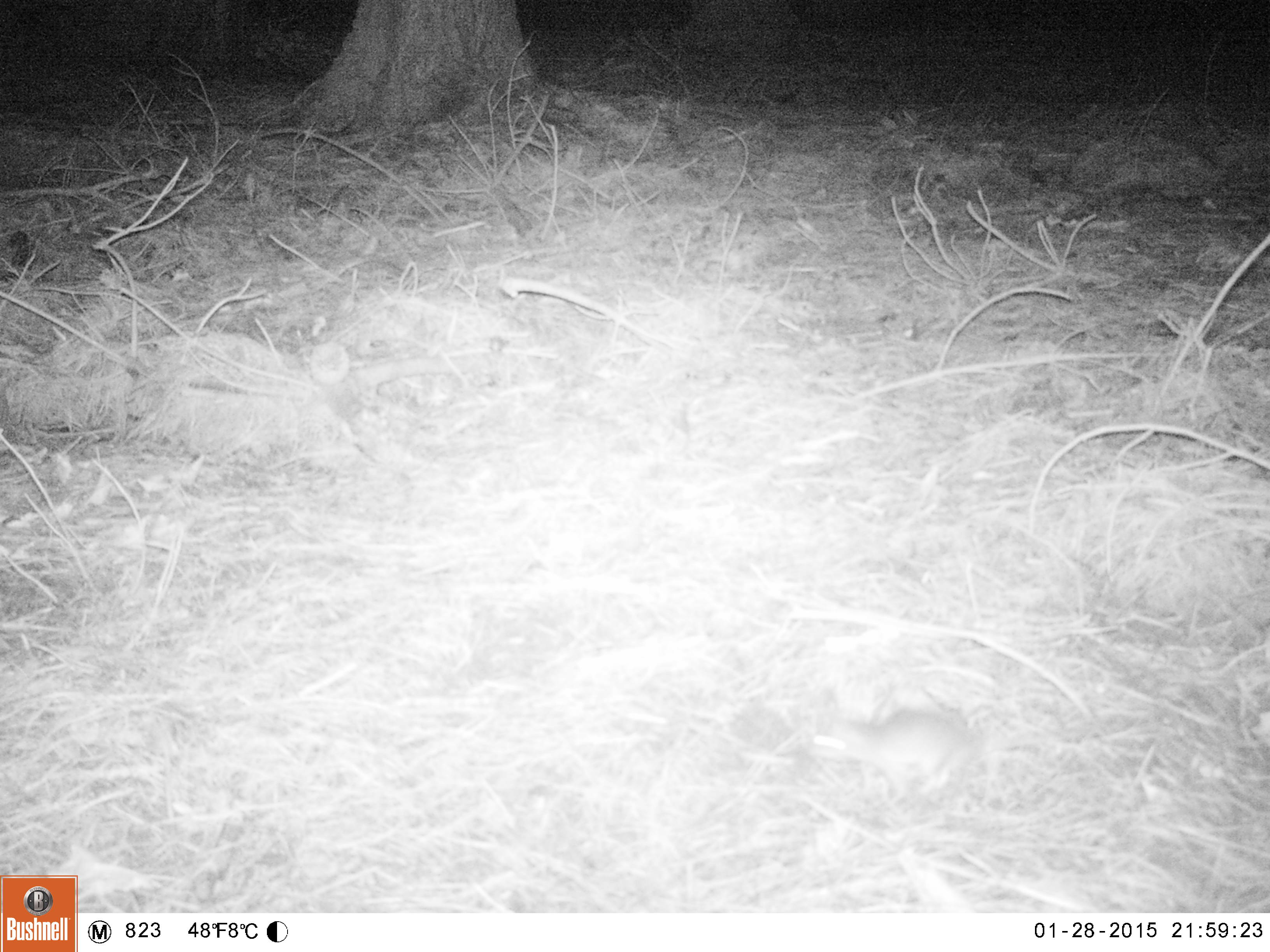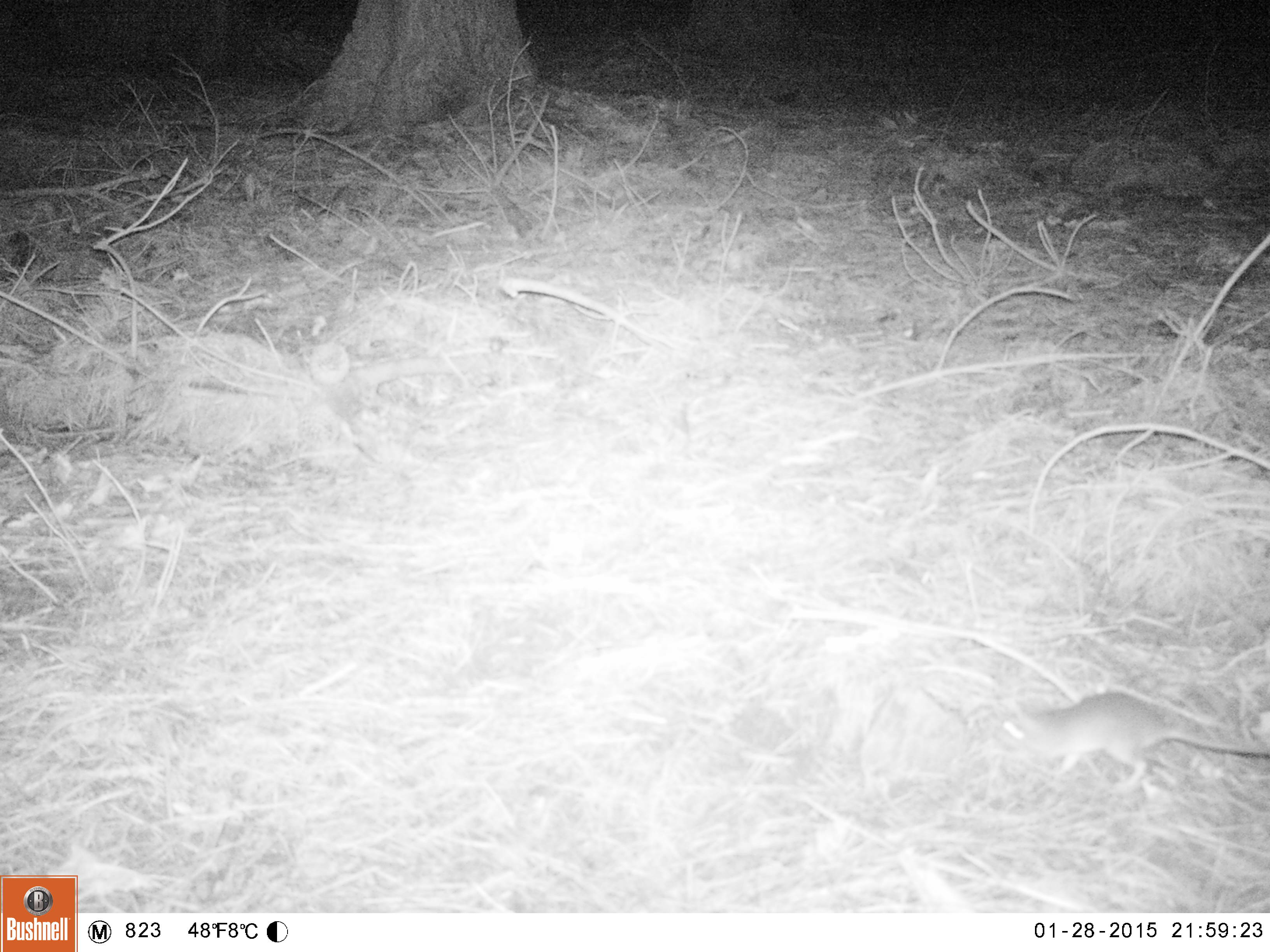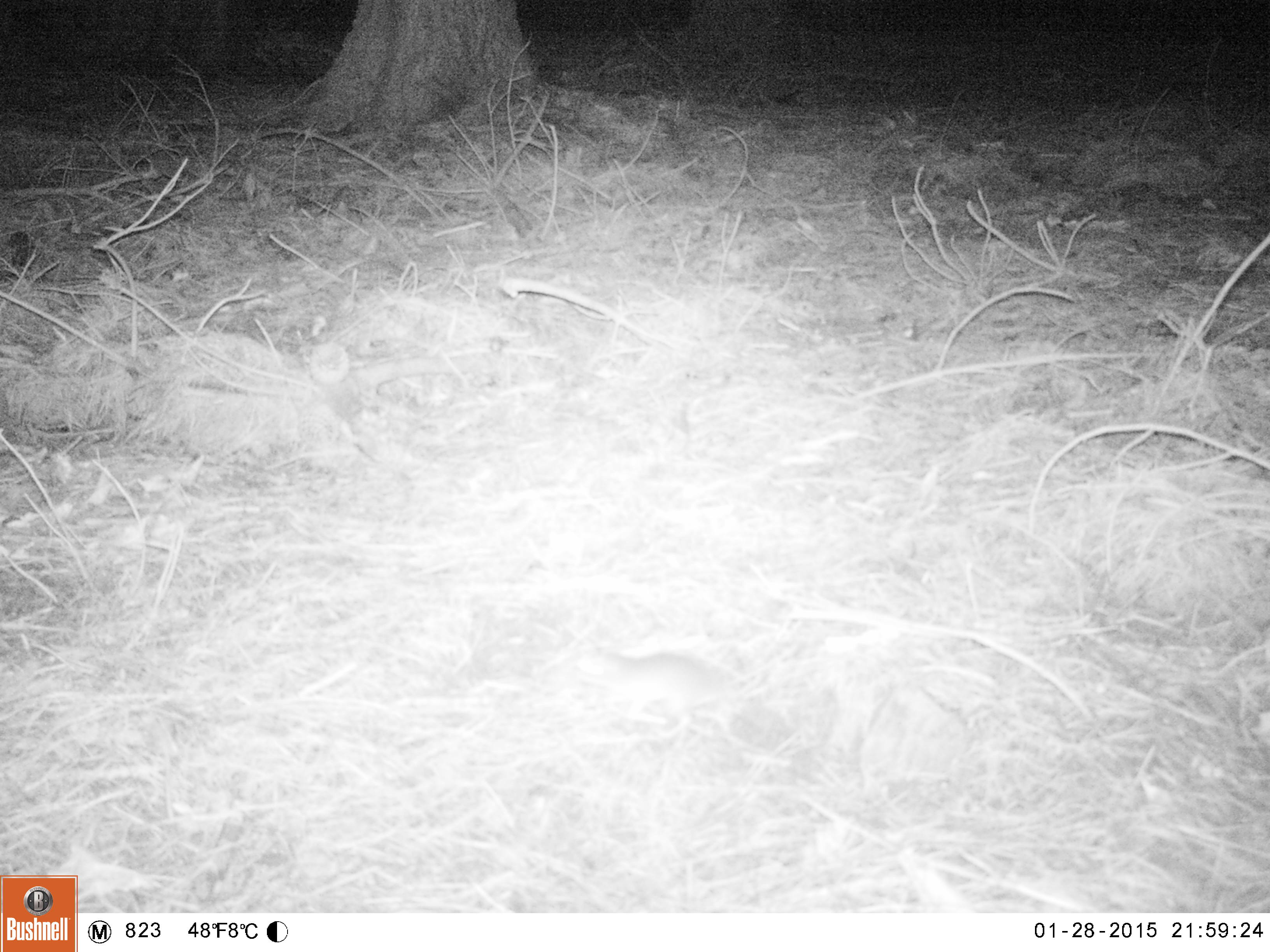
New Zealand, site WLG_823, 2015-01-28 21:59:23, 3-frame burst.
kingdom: Animalia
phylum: Chordata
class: Mammalia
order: Rodentia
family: Muridae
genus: Rattus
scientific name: Rattus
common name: rat